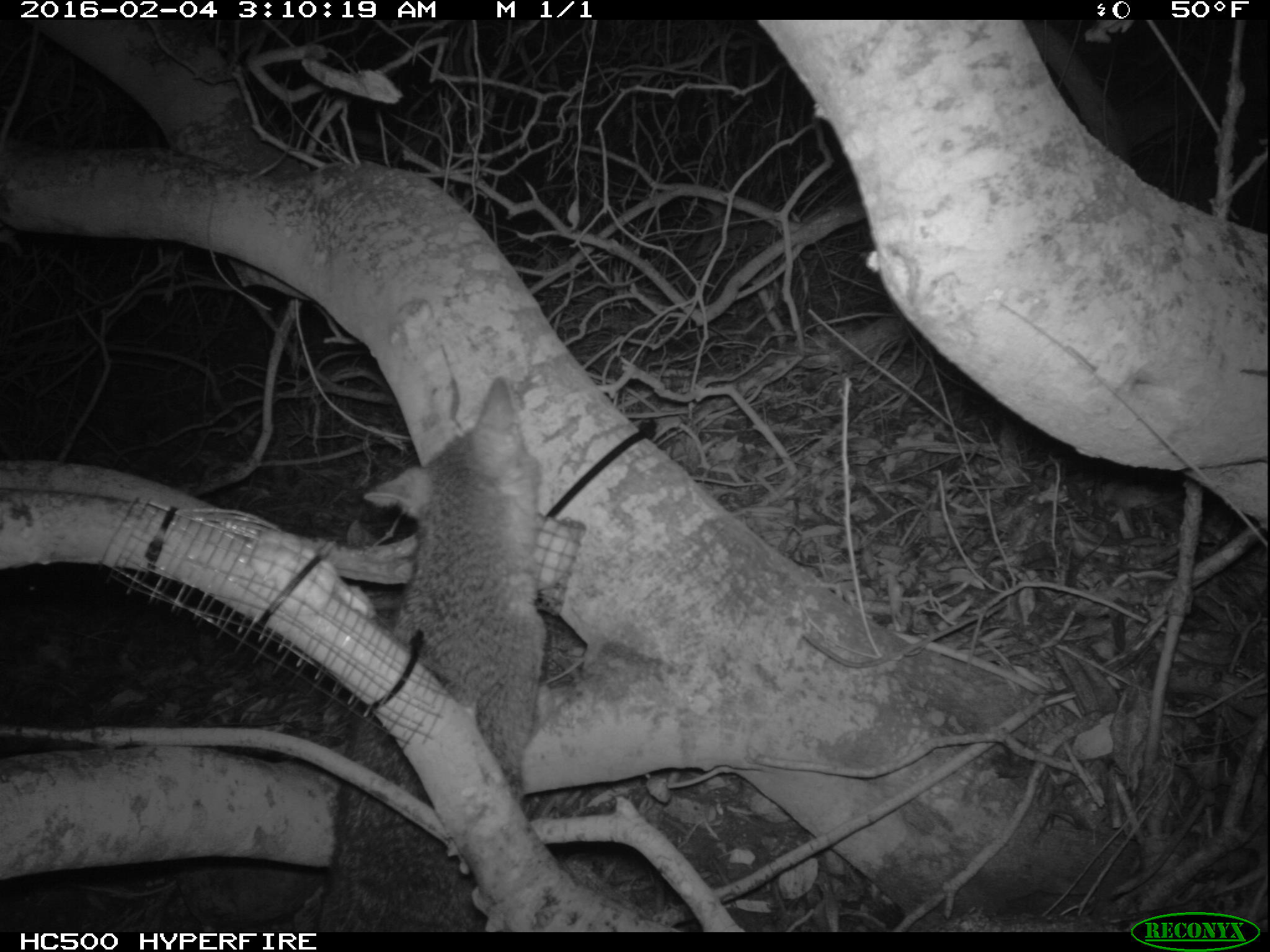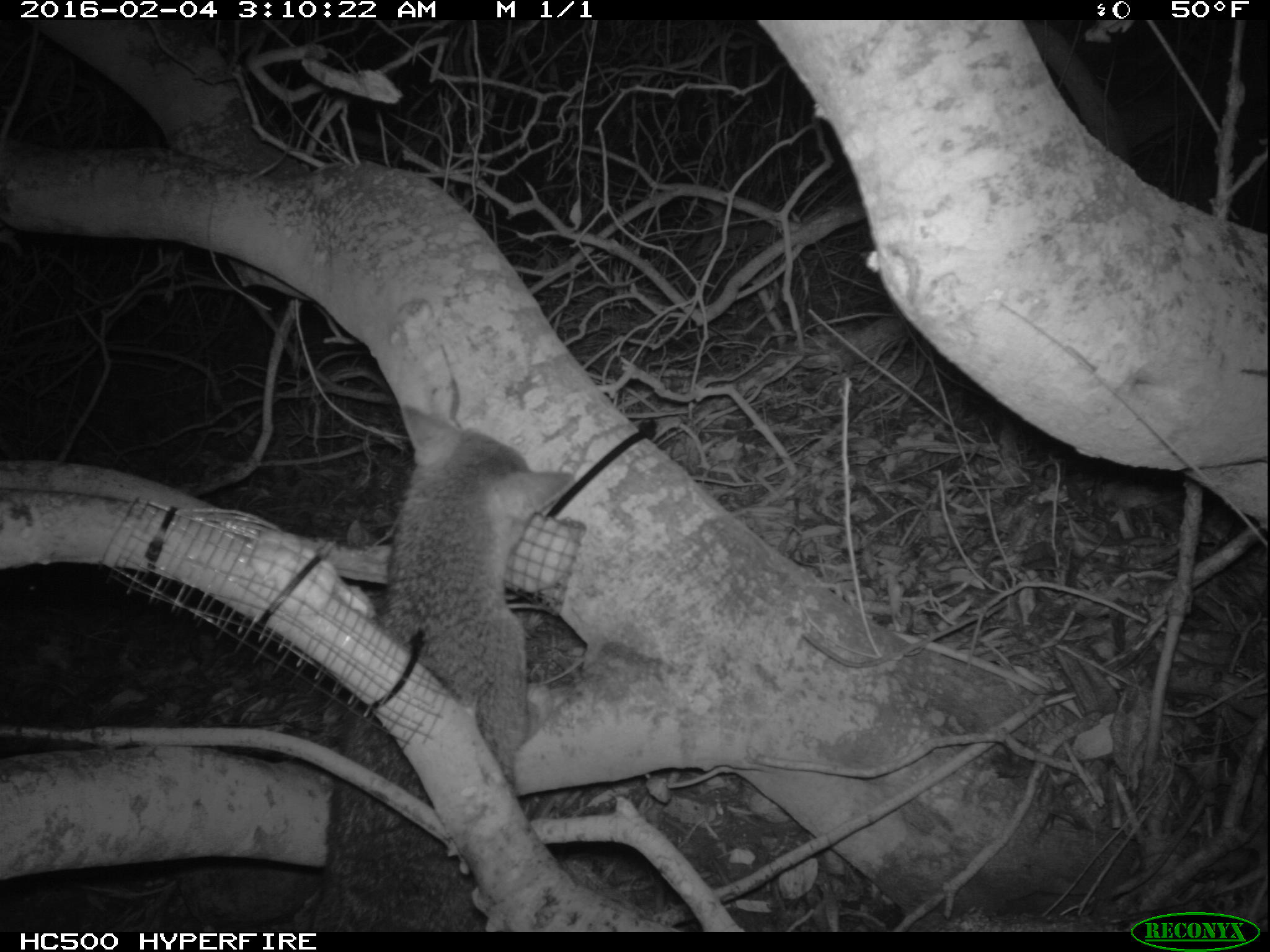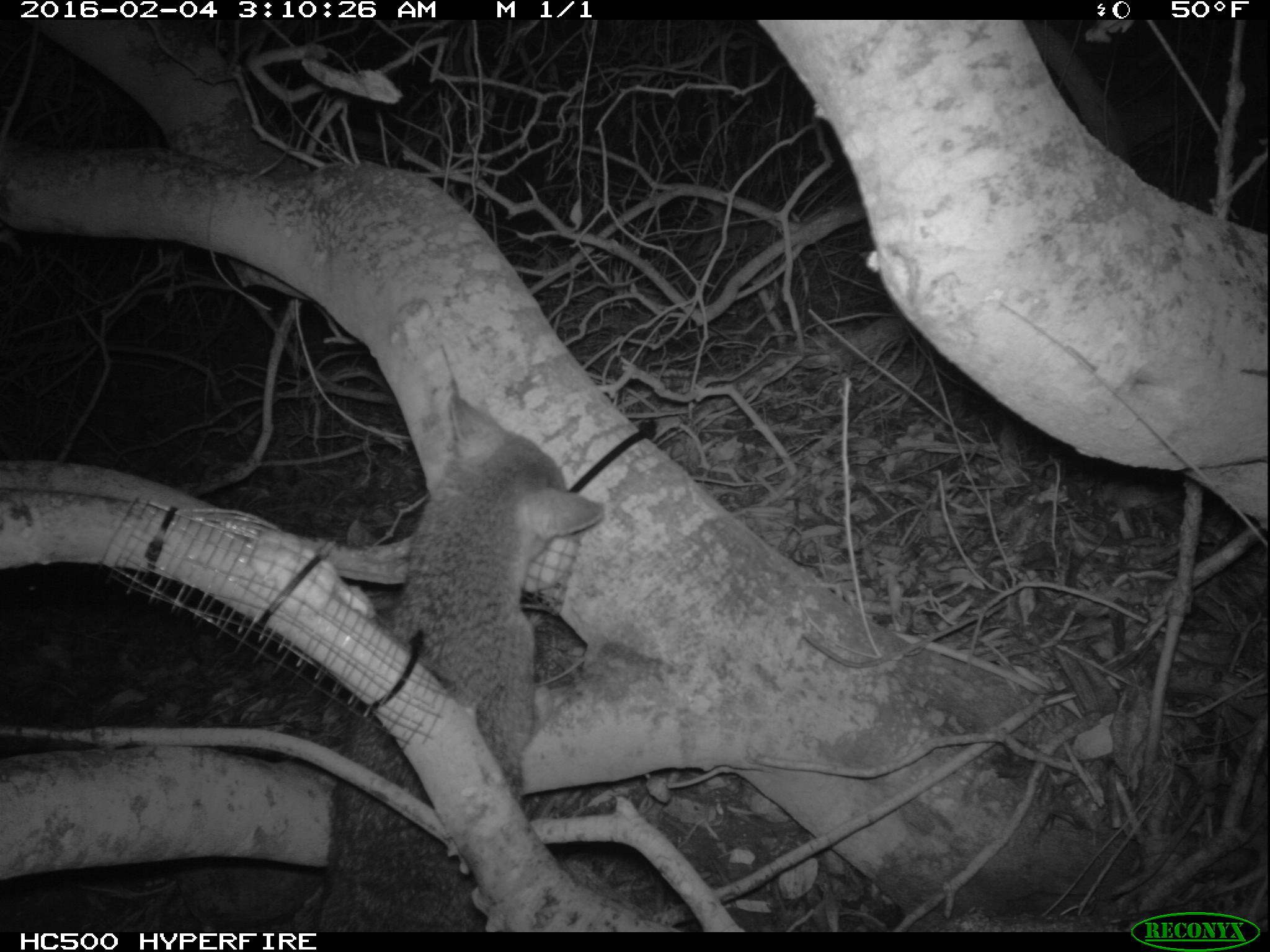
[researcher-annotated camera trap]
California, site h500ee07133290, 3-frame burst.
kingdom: Animalia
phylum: Chordata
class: Mammalia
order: Carnivora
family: Canidae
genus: Urocyon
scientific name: Urocyon littoralis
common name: island fox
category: fox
Fox (island fox) (Urocyon littoralis).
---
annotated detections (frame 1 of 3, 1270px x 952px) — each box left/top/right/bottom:
fox: 294/372/543/931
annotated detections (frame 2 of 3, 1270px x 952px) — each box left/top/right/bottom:
fox: 312/405/574/935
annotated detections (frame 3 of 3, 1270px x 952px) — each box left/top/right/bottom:
fox: 327/392/603/935